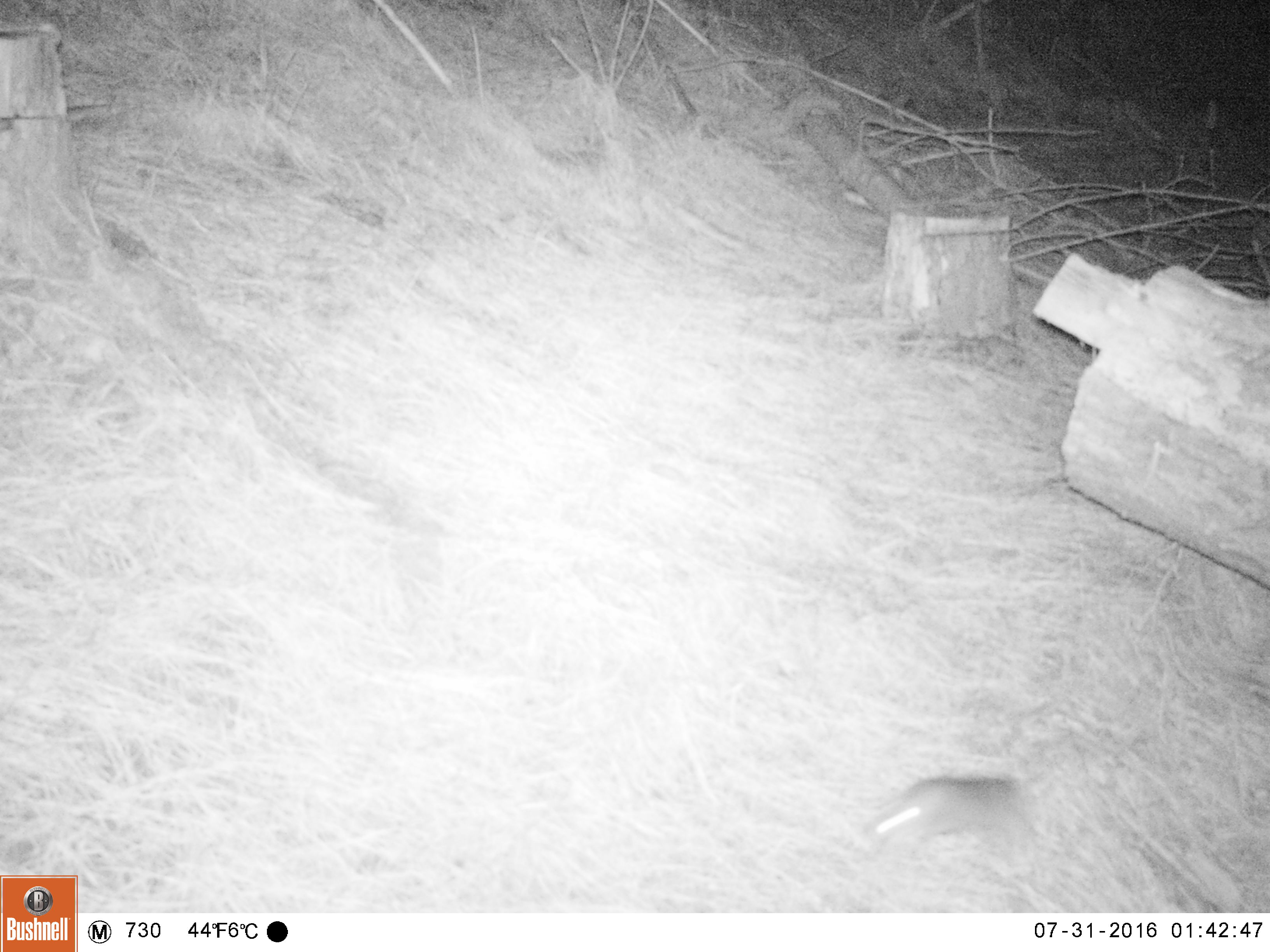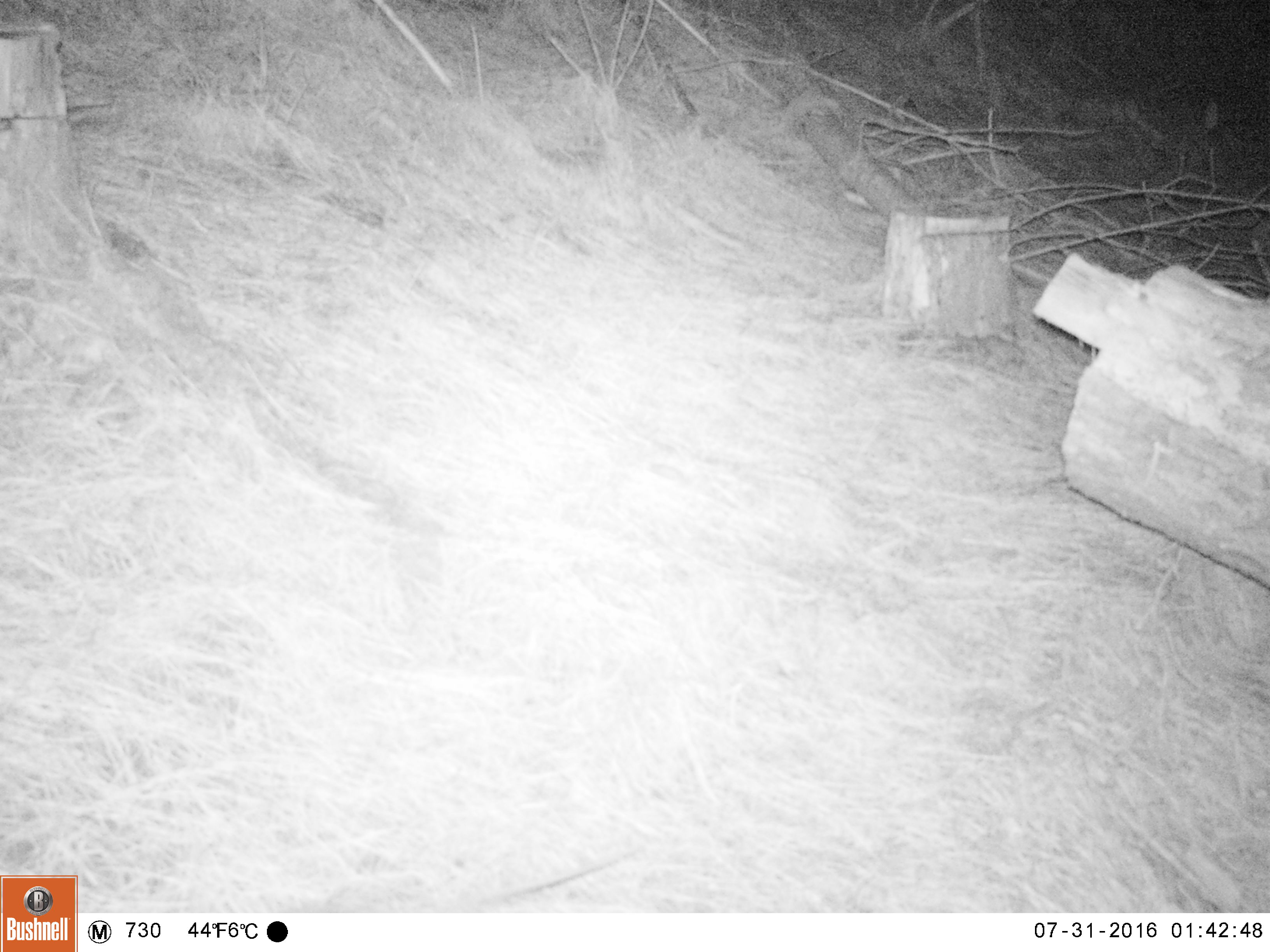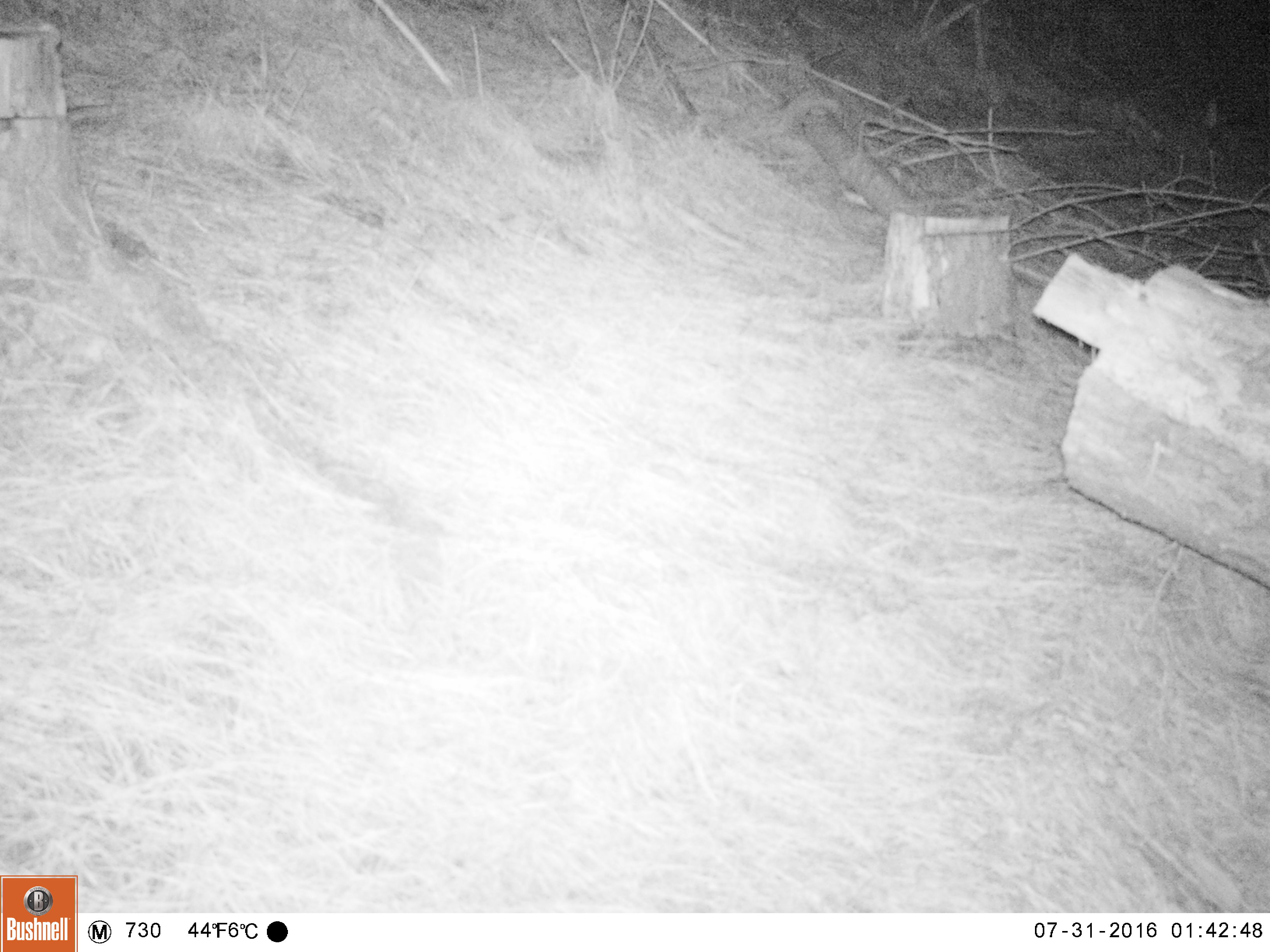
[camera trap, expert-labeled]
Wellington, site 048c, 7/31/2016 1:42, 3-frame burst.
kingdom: Animalia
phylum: Chordata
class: Mammalia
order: Rodentia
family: Muridae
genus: Rattus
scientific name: Rattus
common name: rat